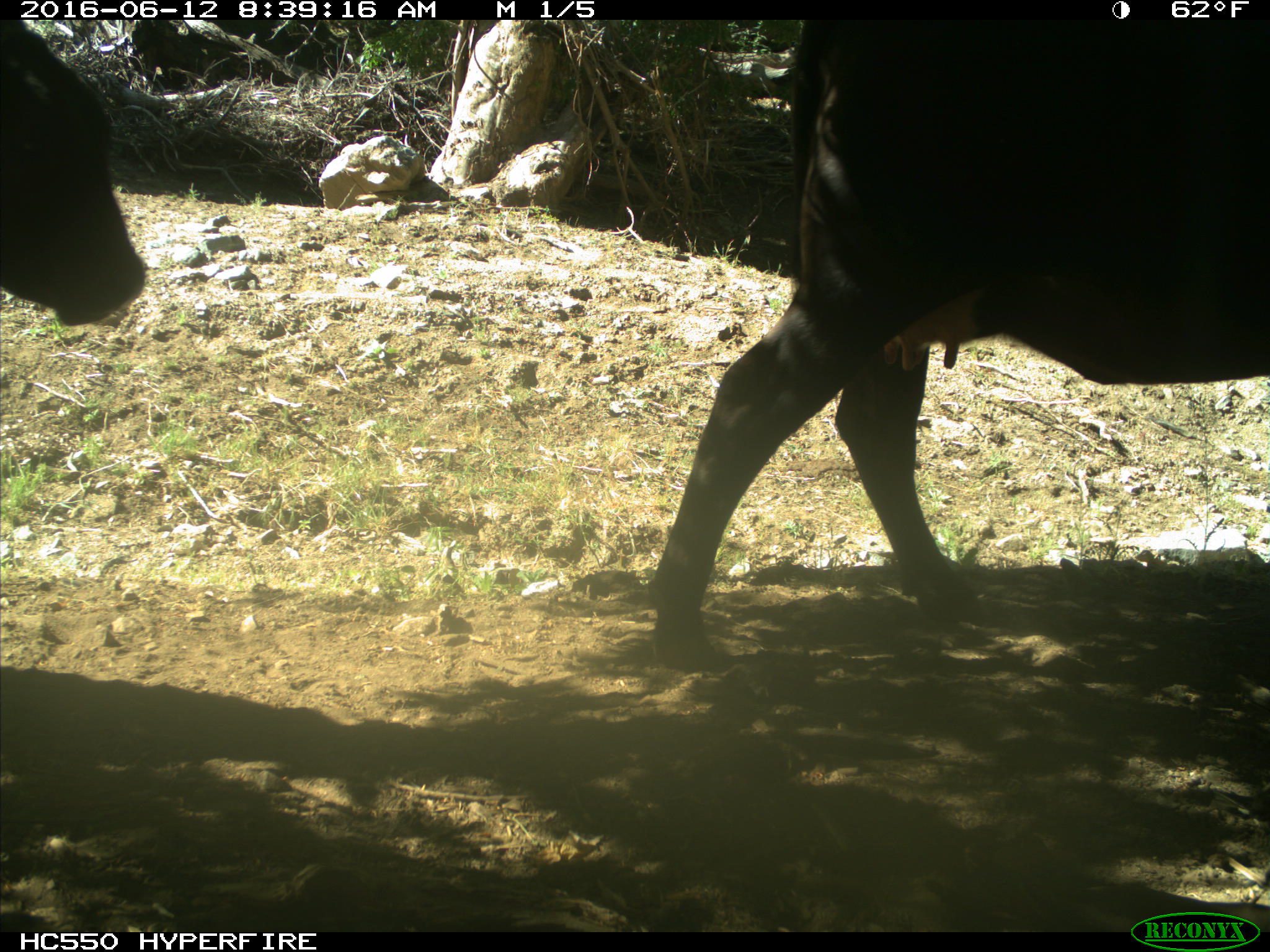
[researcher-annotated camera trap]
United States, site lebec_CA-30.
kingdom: Animalia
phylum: Chordata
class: Mammalia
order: Artiodactyla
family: Bovidae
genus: Bos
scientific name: Bos taurus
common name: domestic cow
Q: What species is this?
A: Bos taurus (domestic cow).